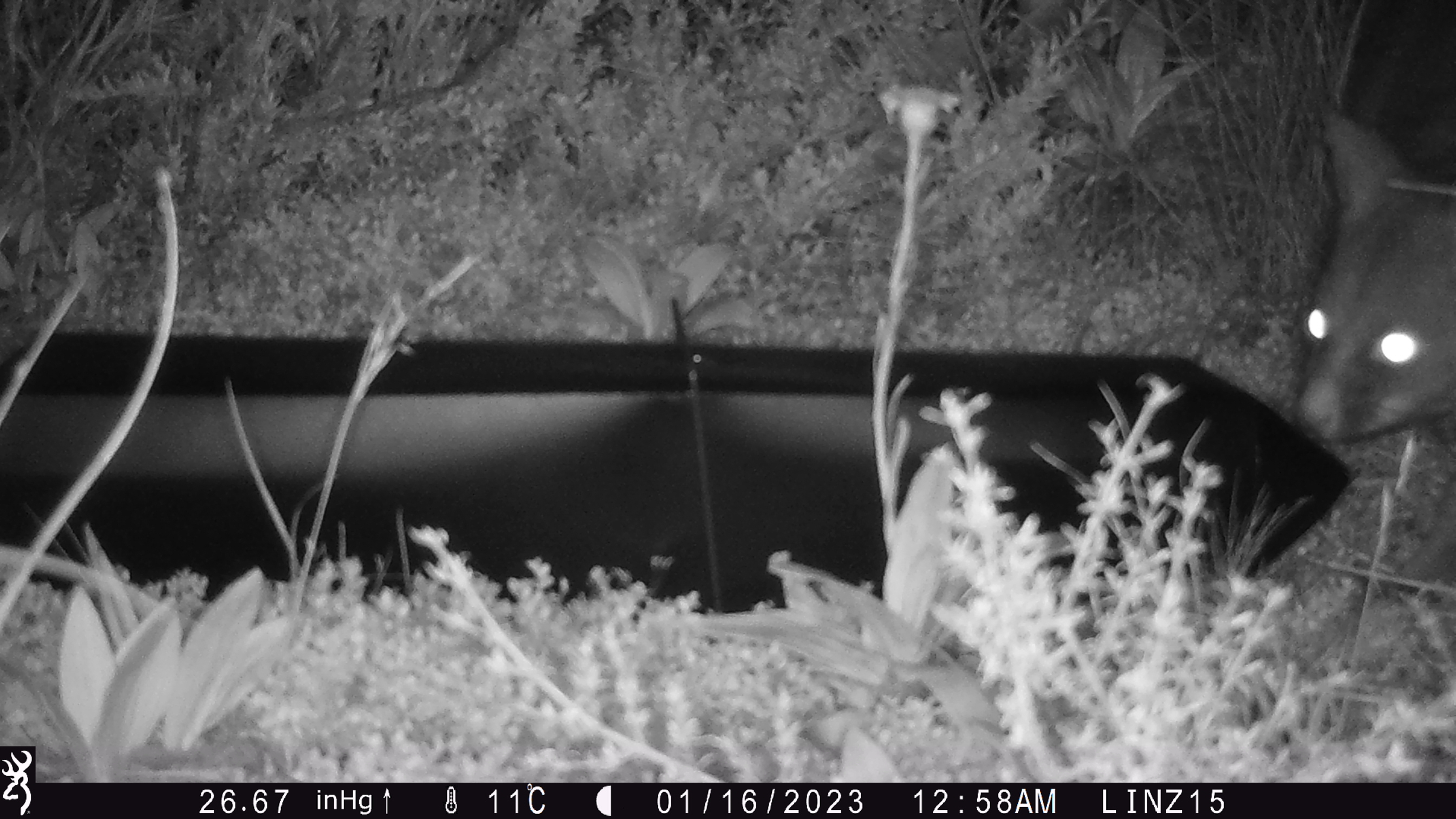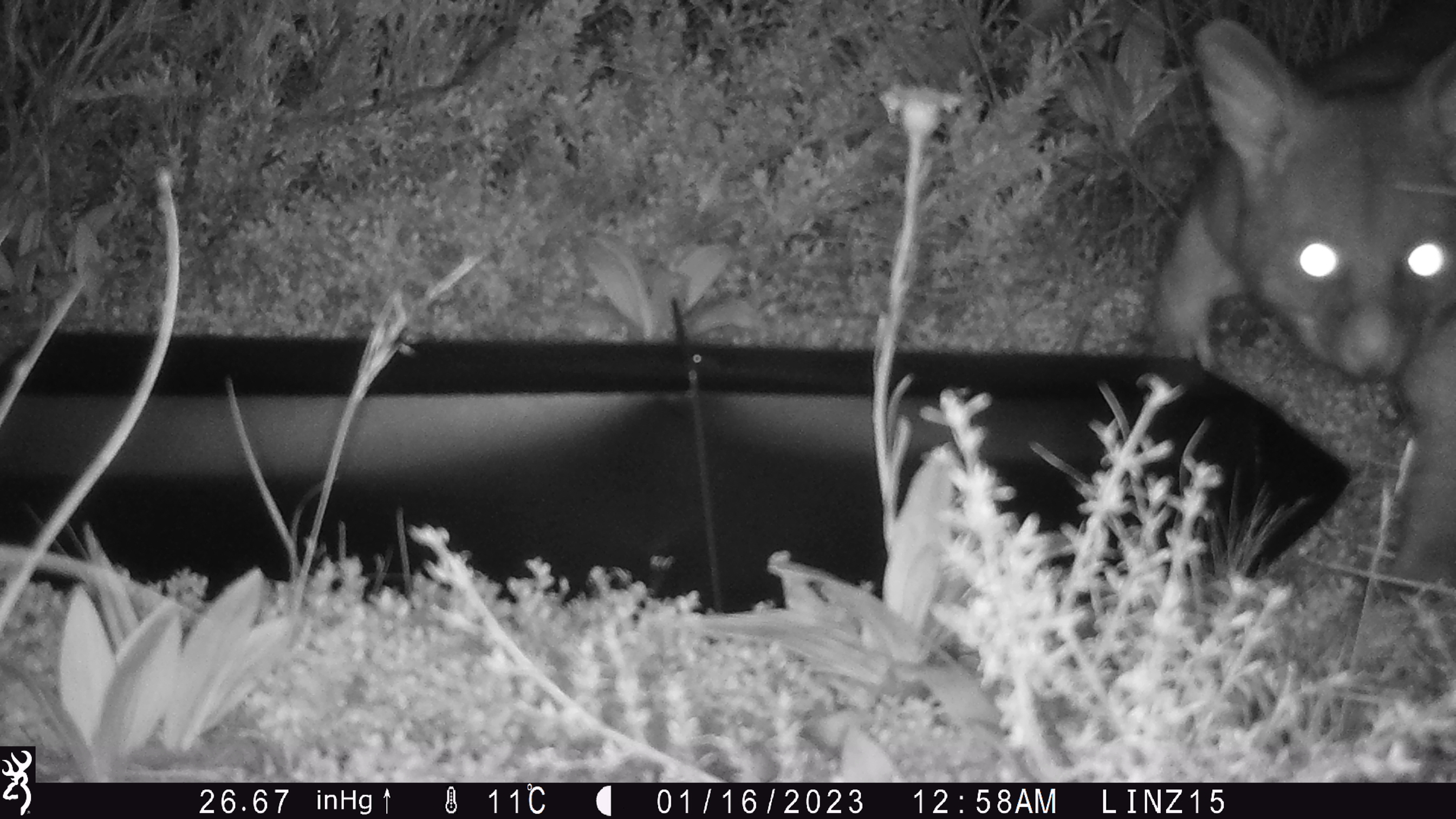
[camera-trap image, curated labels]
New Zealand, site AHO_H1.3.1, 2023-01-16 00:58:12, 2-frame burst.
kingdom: Animalia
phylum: Chordata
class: Mammalia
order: Diprotodontia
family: Phalangeridae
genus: Trichosurus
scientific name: Trichosurus vulpecula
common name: common brushtail possum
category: possum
Possum (common brushtail possum) (Trichosurus vulpecula).